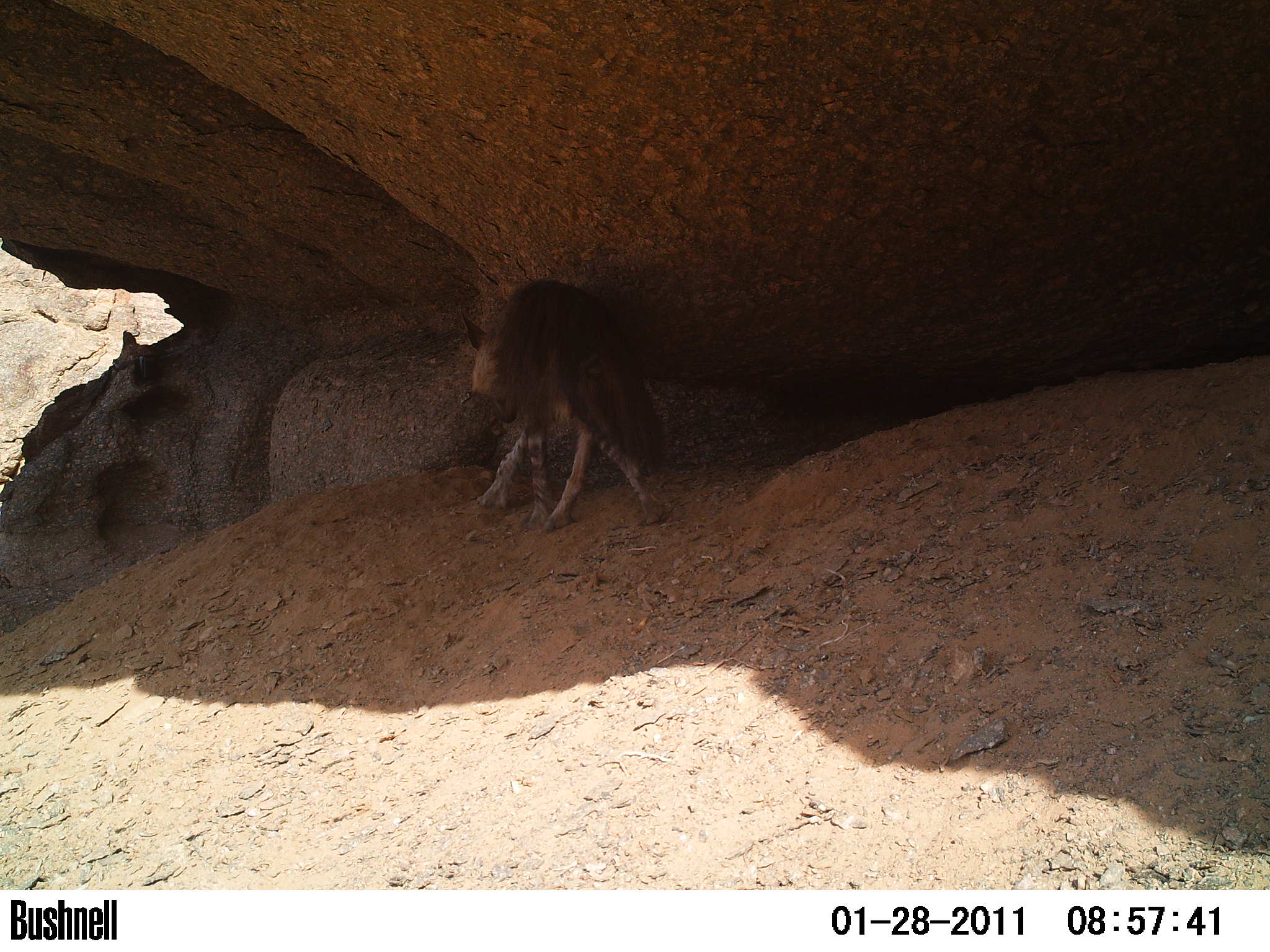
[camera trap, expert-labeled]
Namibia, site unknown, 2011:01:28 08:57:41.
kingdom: Animalia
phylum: Chordata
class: Mammalia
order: Carnivora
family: Hyaenidae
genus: Parahyaena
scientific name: Parahyaena brunnea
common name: brown hyena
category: hyaena brunnea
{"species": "hyaena brunnea (brown hyena) (Parahyaena brunnea)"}